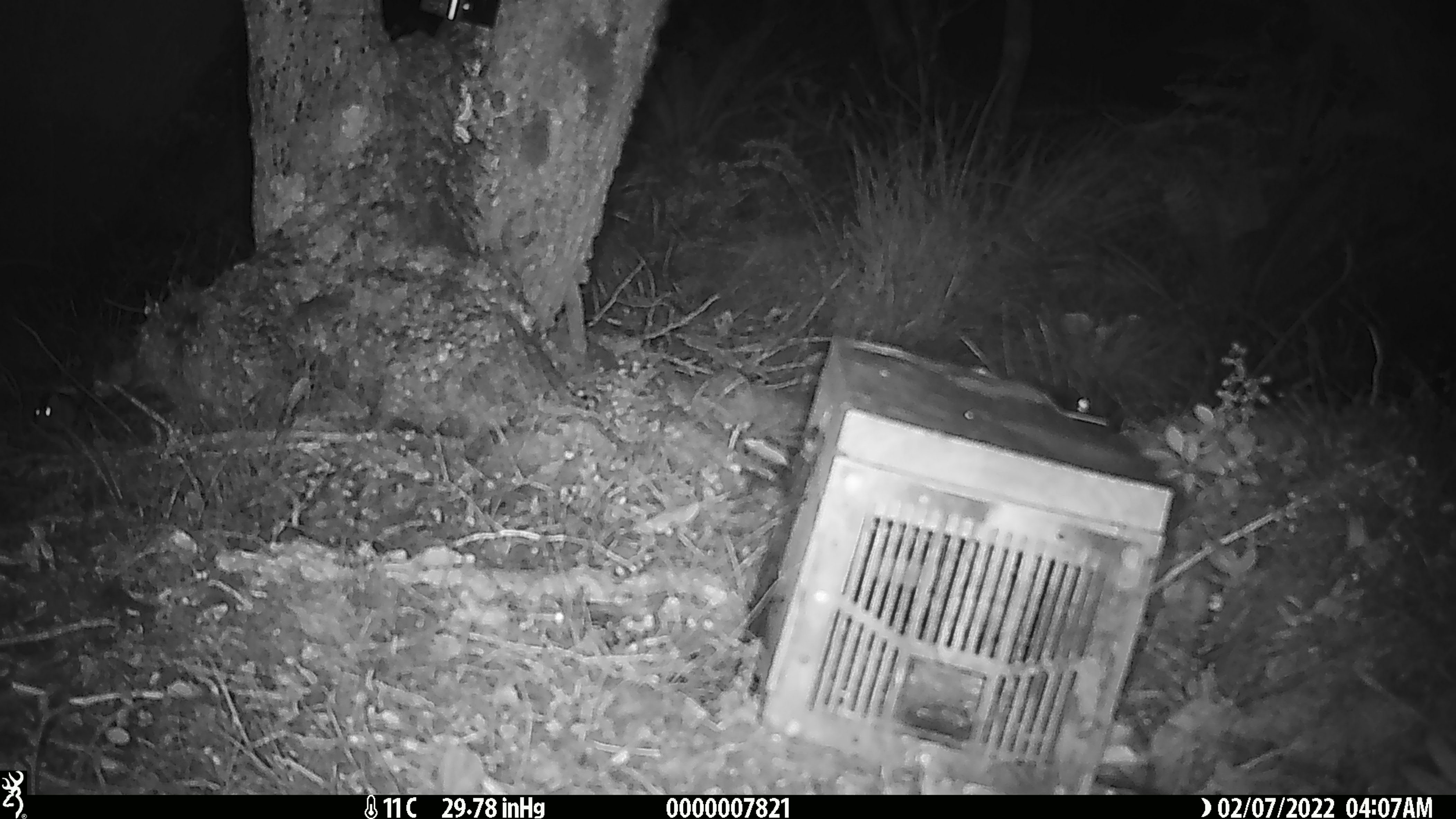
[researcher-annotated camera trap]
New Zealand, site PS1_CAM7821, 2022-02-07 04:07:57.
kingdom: Animalia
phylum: Chordata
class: Mammalia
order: Rodentia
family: Muridae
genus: Mus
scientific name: Mus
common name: mouse